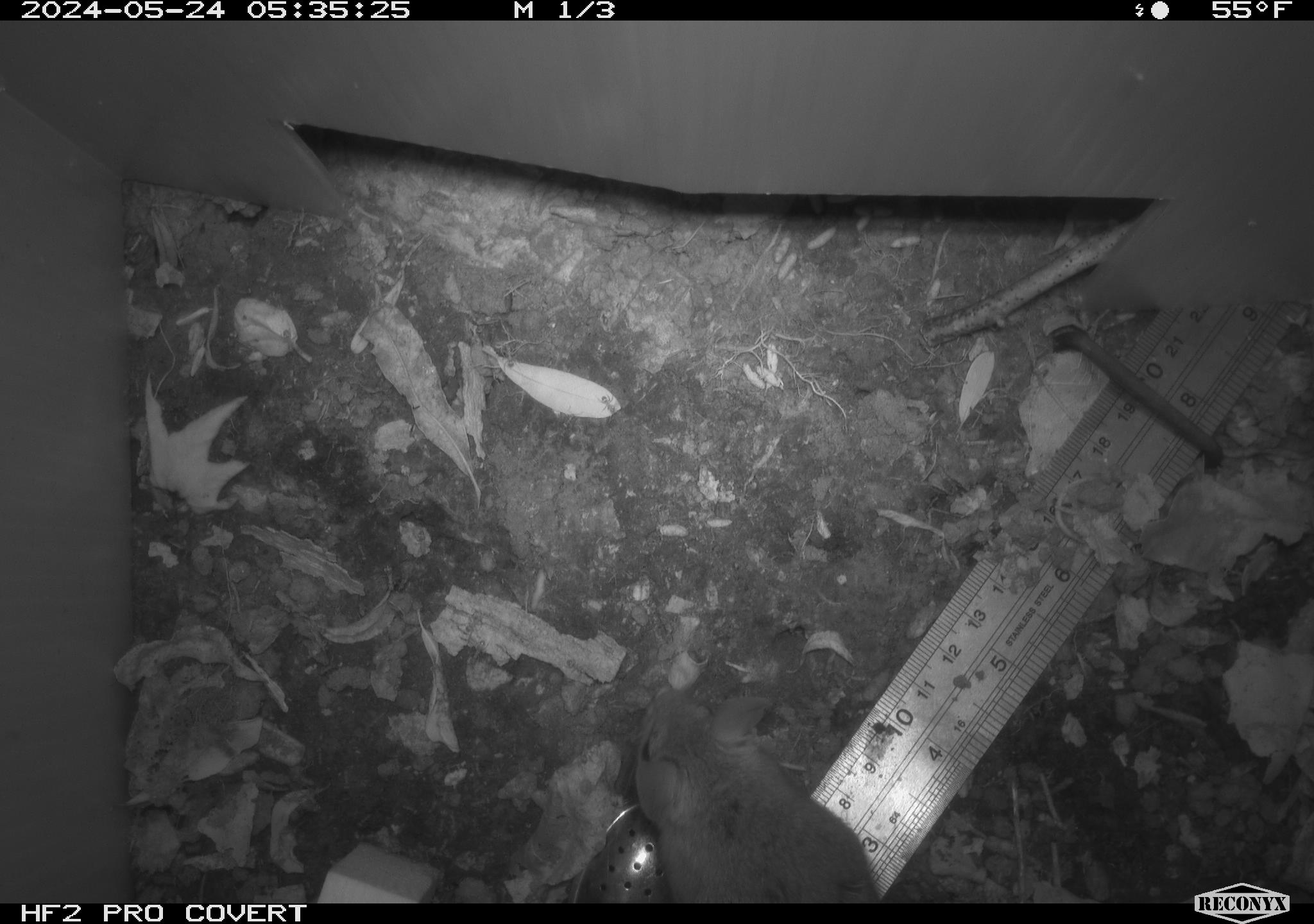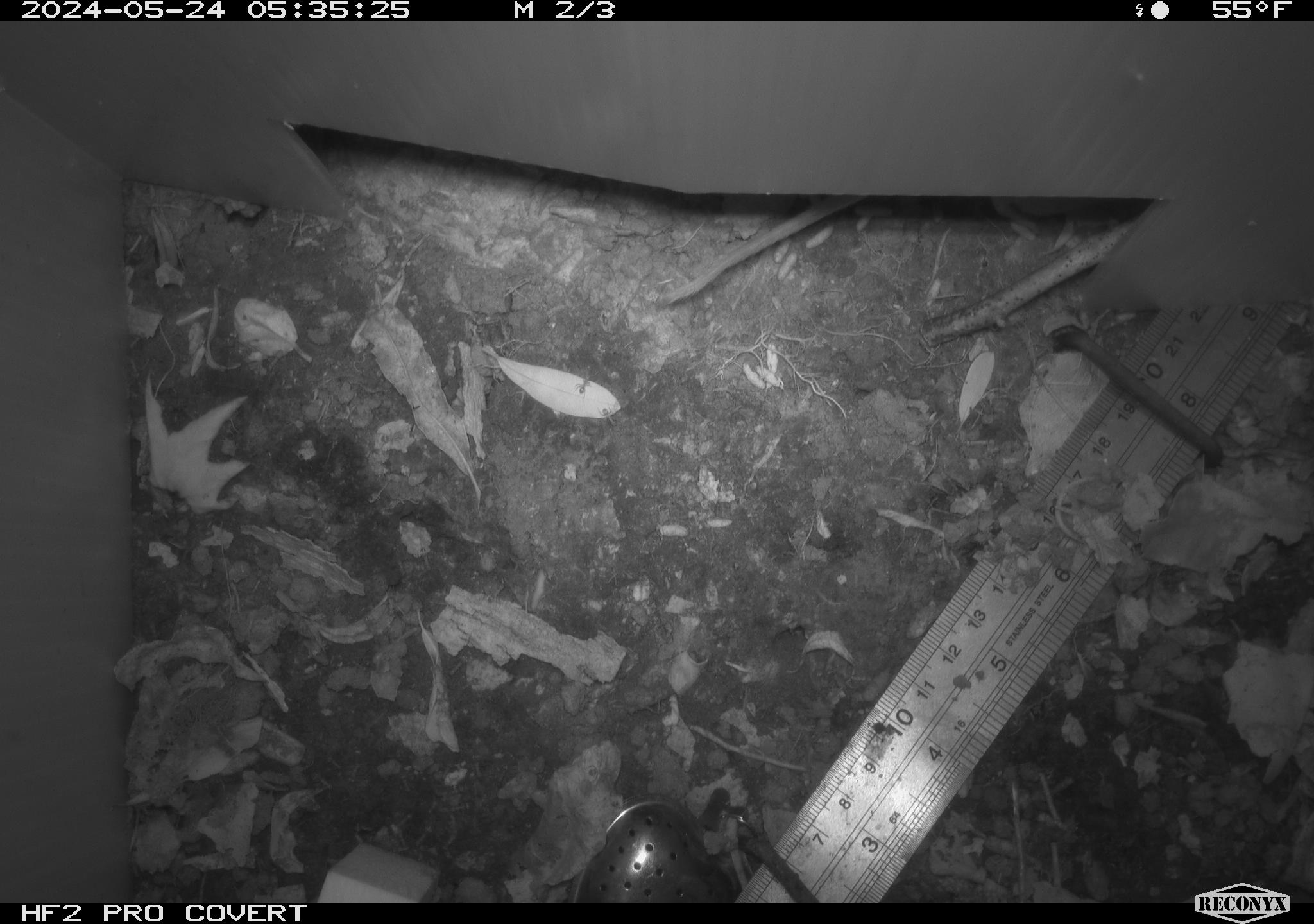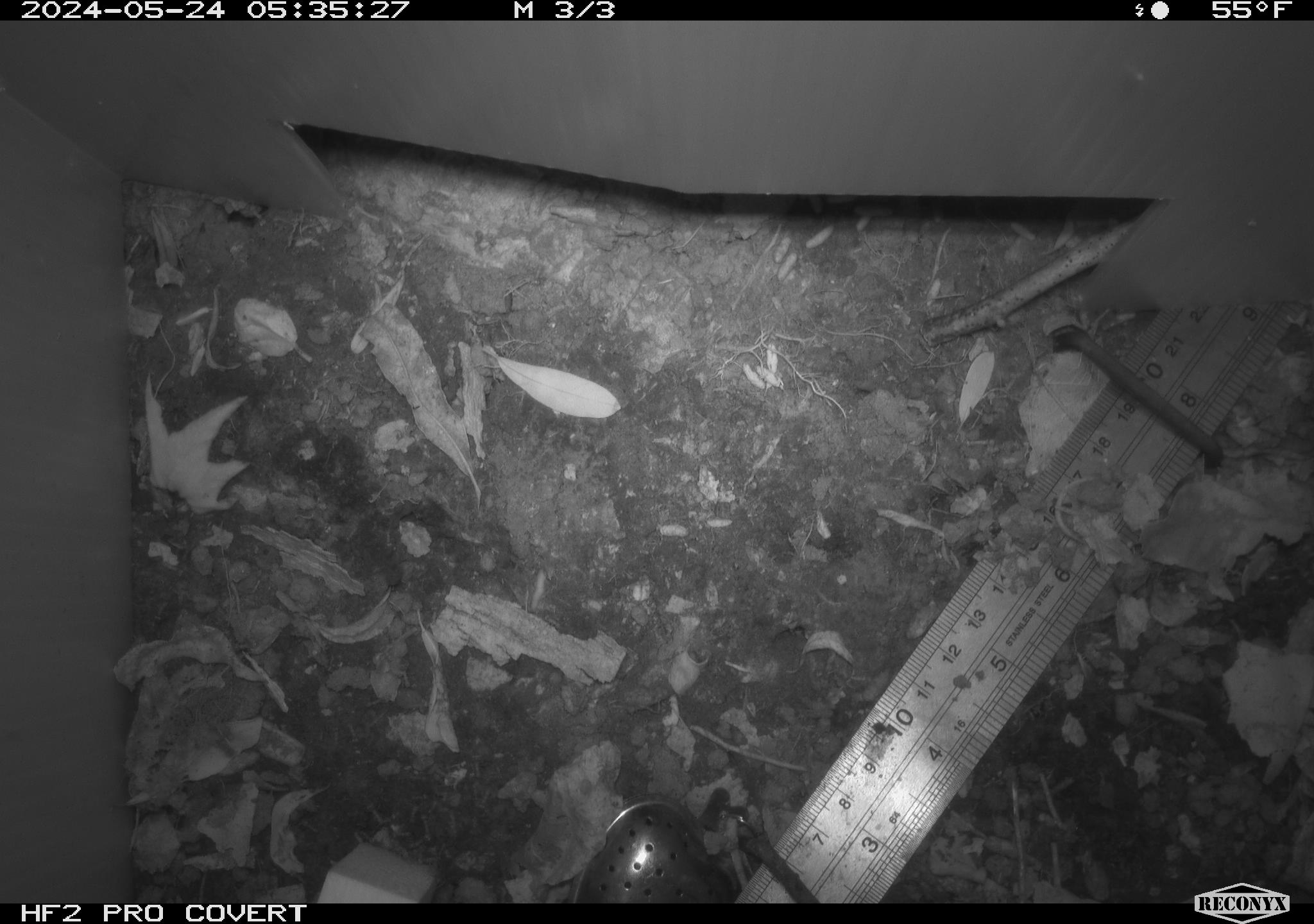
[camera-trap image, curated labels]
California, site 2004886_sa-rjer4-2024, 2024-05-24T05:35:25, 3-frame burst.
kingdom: Animalia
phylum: Chordata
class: Mammalia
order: Rodentia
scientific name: Rodentia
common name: mouse species